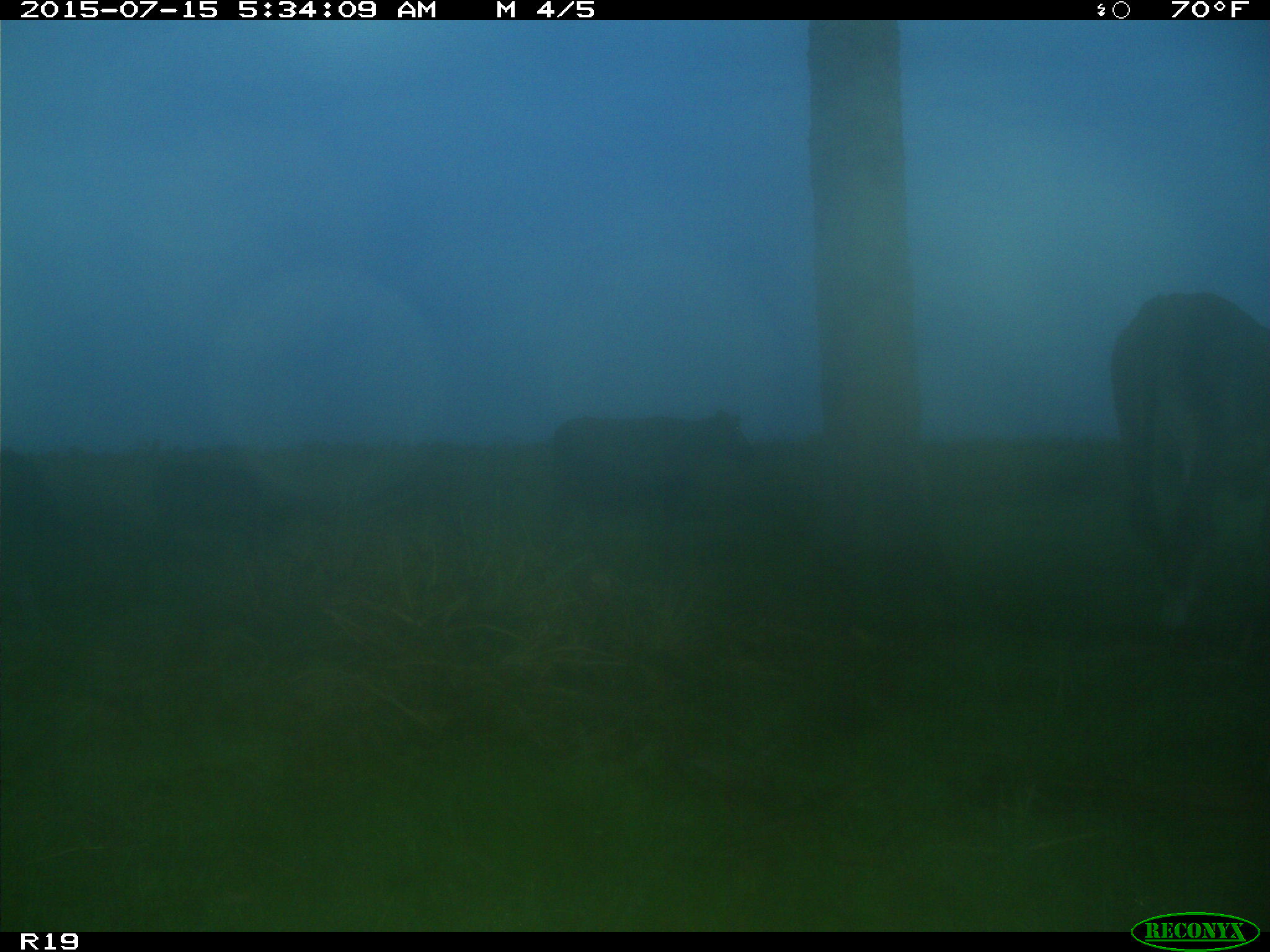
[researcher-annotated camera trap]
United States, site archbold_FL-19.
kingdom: Animalia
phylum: Chordata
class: Mammalia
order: Artiodactyla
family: Bovidae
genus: Bos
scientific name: Bos taurus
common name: domestic cow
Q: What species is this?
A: Bos taurus (domestic cow).